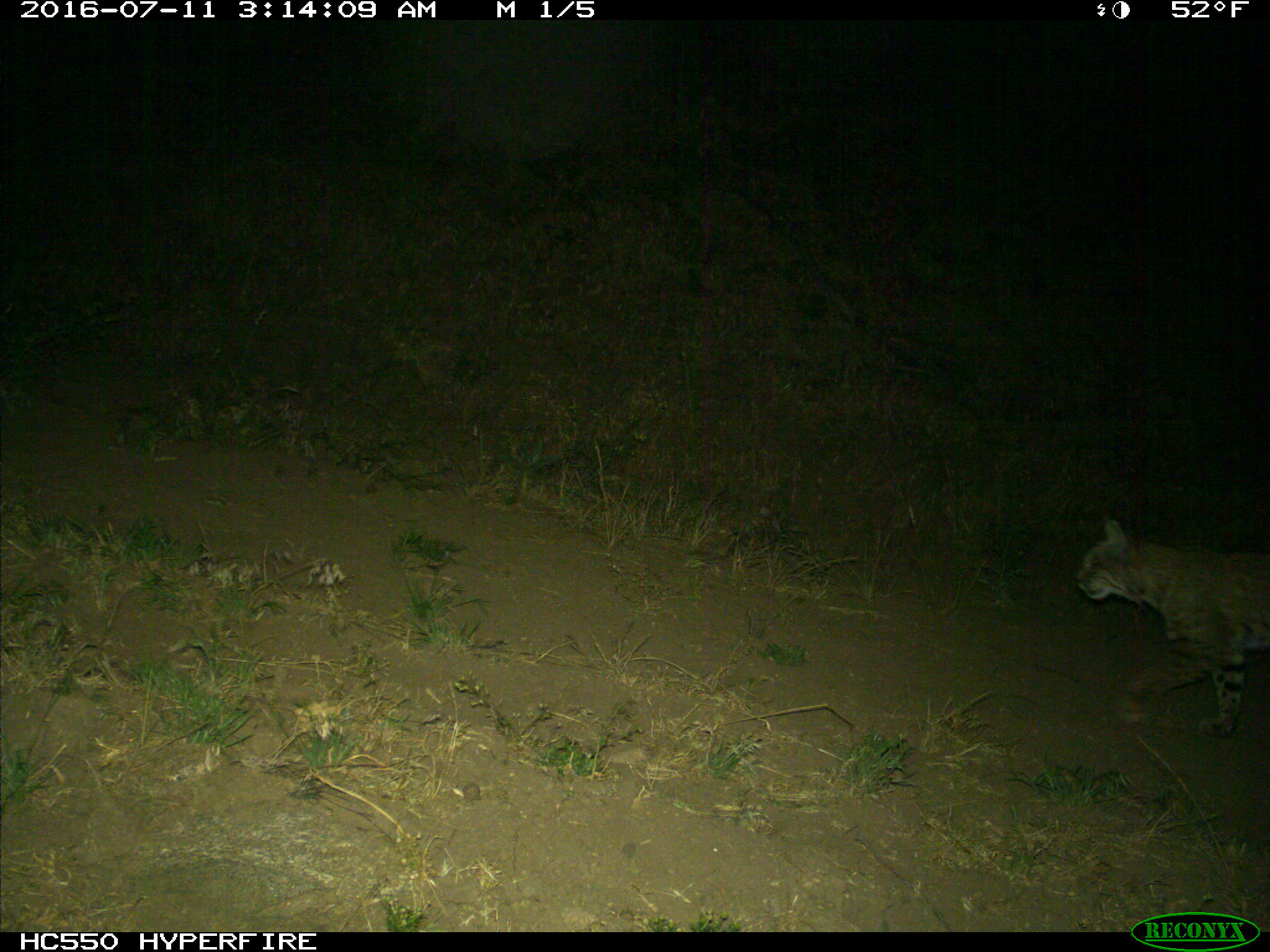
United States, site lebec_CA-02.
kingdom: Animalia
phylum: Chordata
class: Mammalia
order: Carnivora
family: Felidae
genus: Lynx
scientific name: Lynx rufus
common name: bobcat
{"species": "Lynx rufus (bobcat)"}